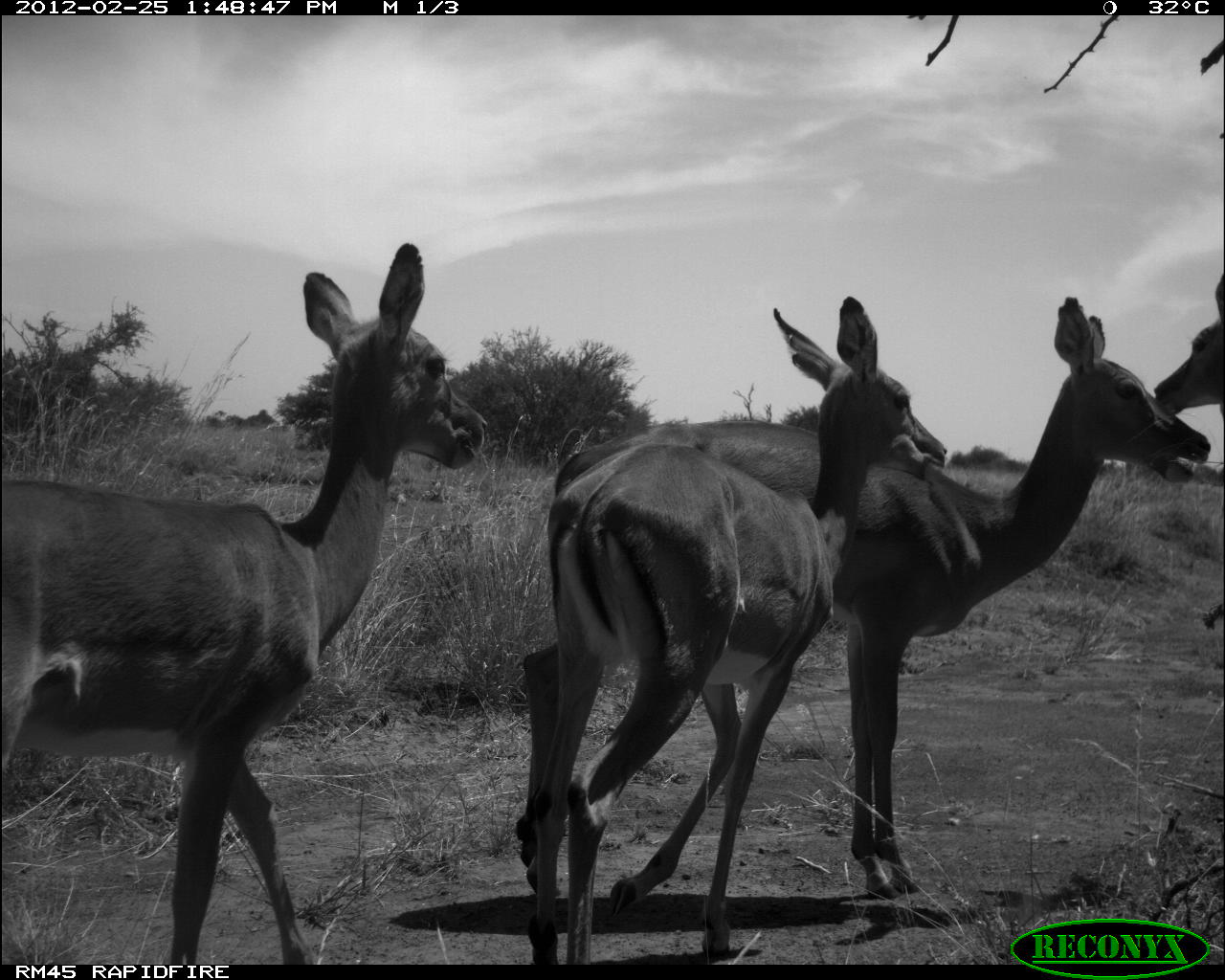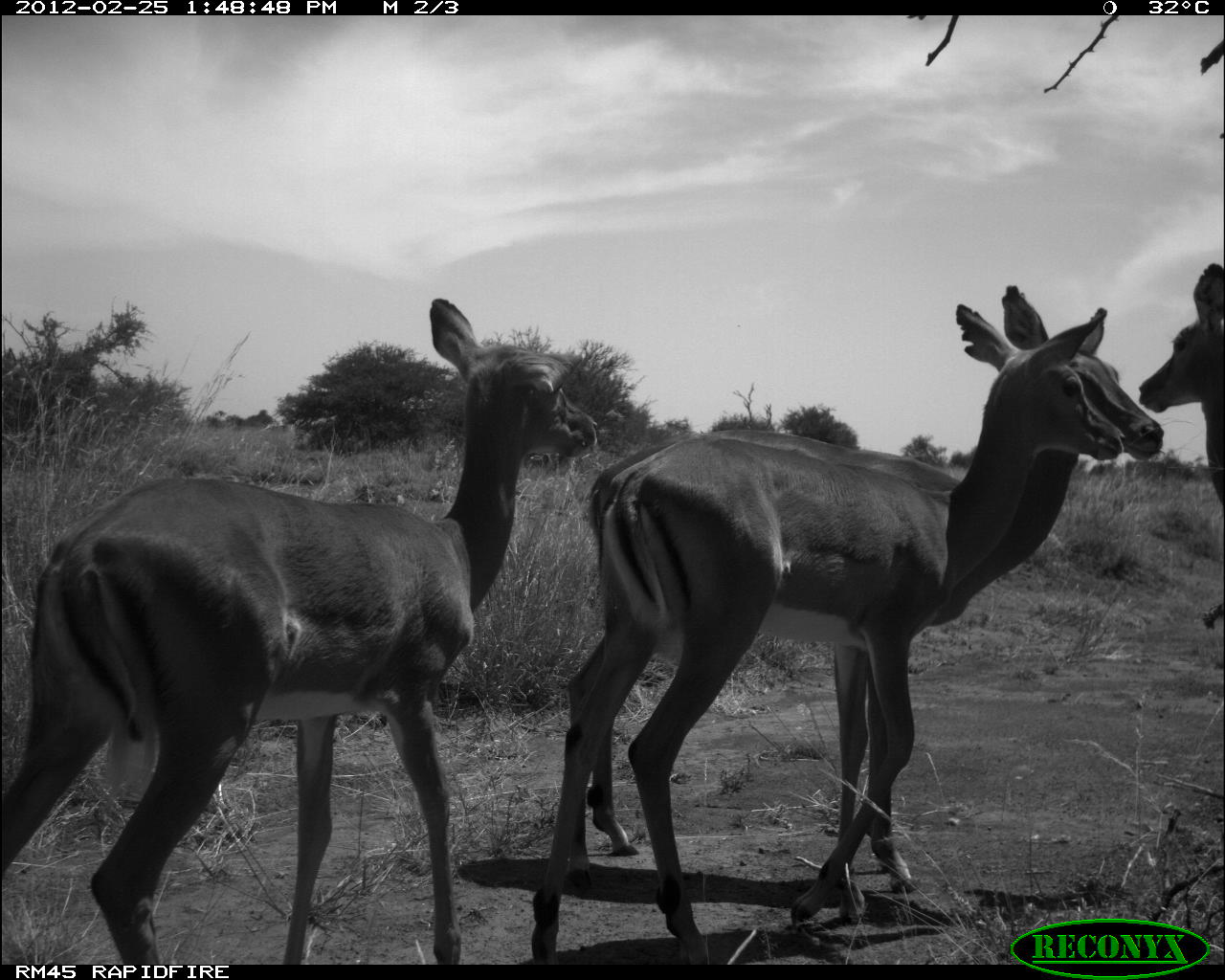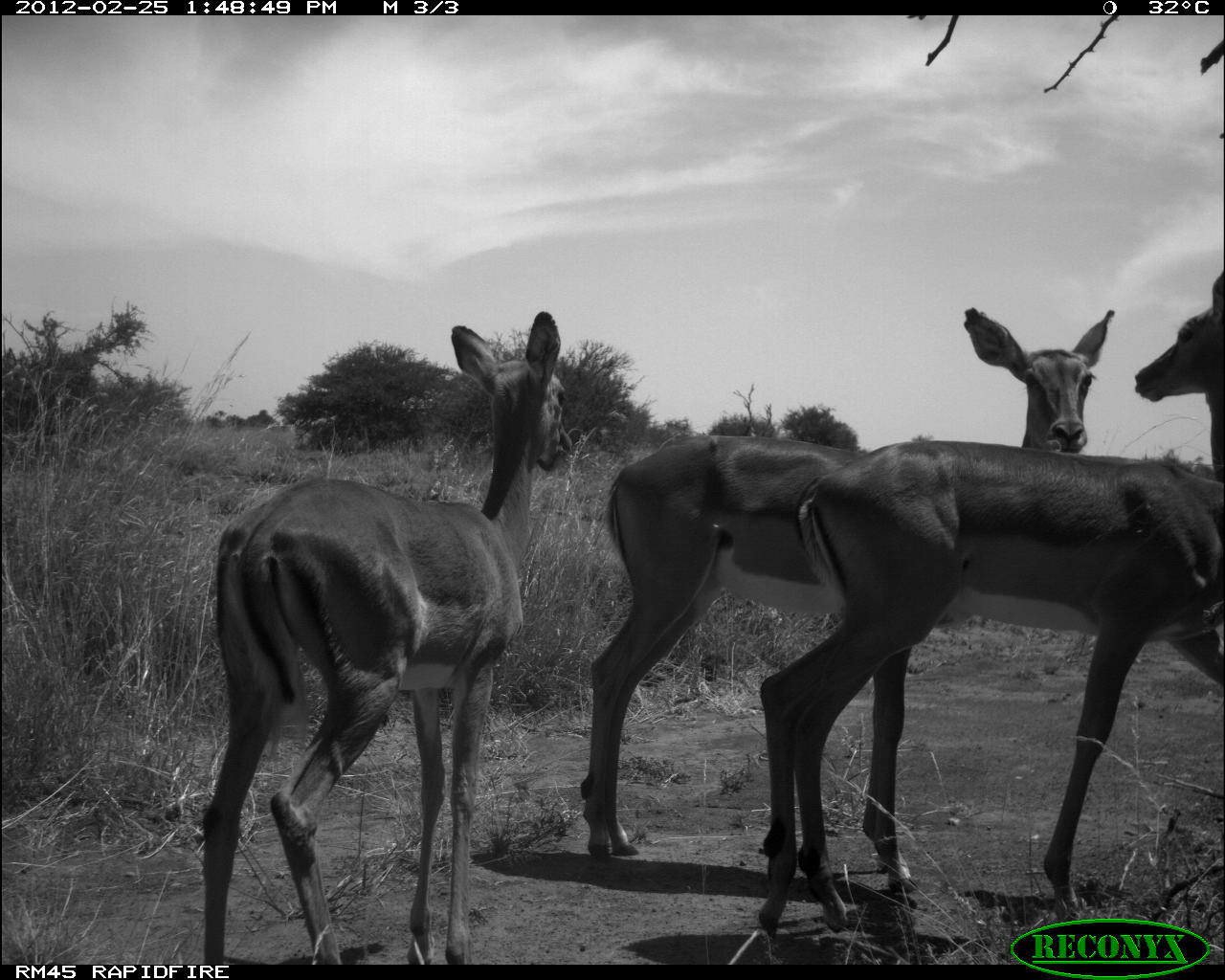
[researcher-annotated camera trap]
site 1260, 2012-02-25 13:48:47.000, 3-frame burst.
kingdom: Animalia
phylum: Chordata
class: Mammalia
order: Artiodactyla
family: Bovidae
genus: Aepyceros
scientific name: Aepyceros melampus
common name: impala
Aepyceros melampus (impala), count 4.